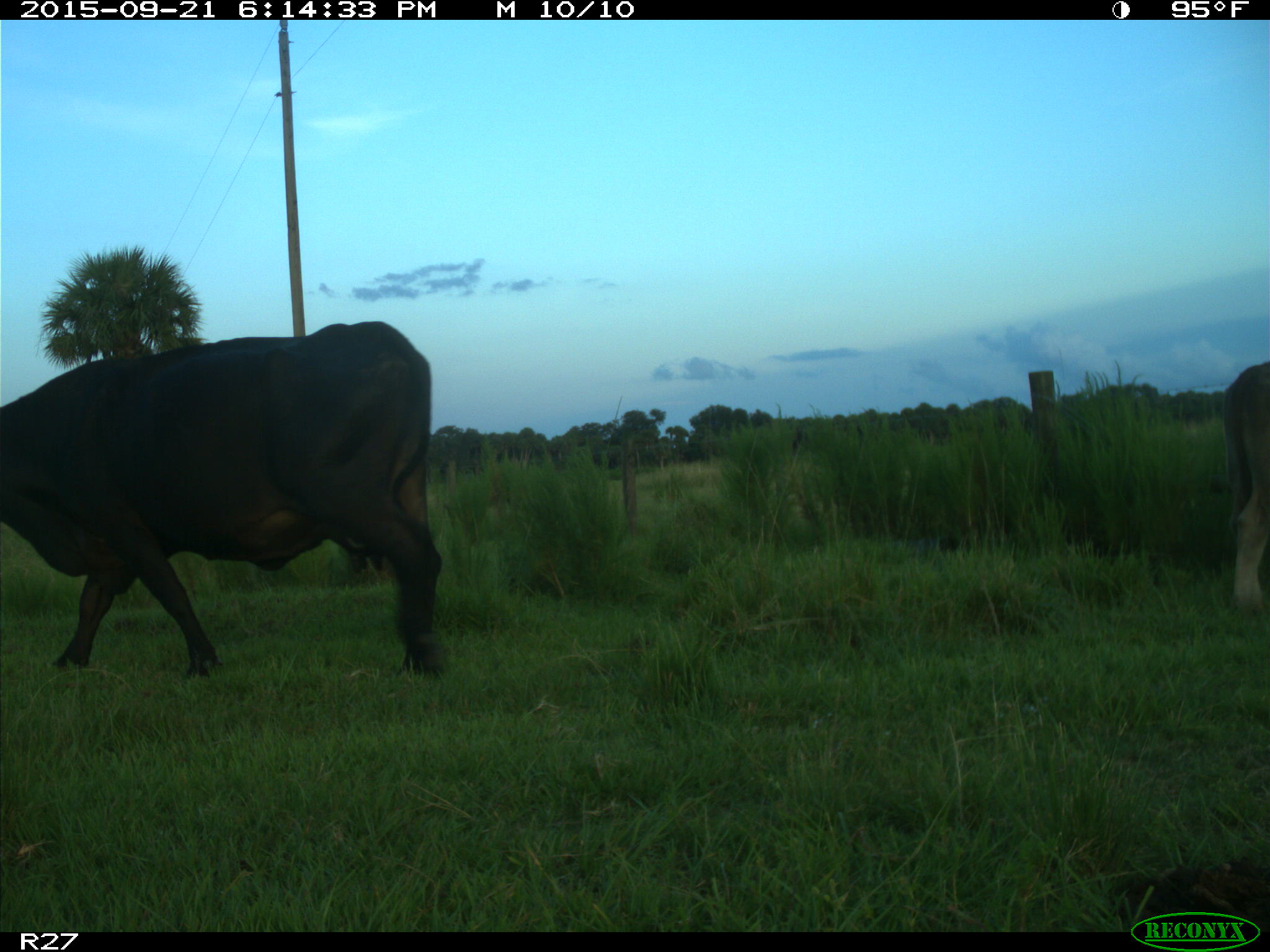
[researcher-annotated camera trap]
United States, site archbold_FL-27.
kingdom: Animalia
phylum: Chordata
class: Mammalia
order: Artiodactyla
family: Bovidae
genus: Bos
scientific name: Bos taurus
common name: domestic cow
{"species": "Bos taurus (domestic cow)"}